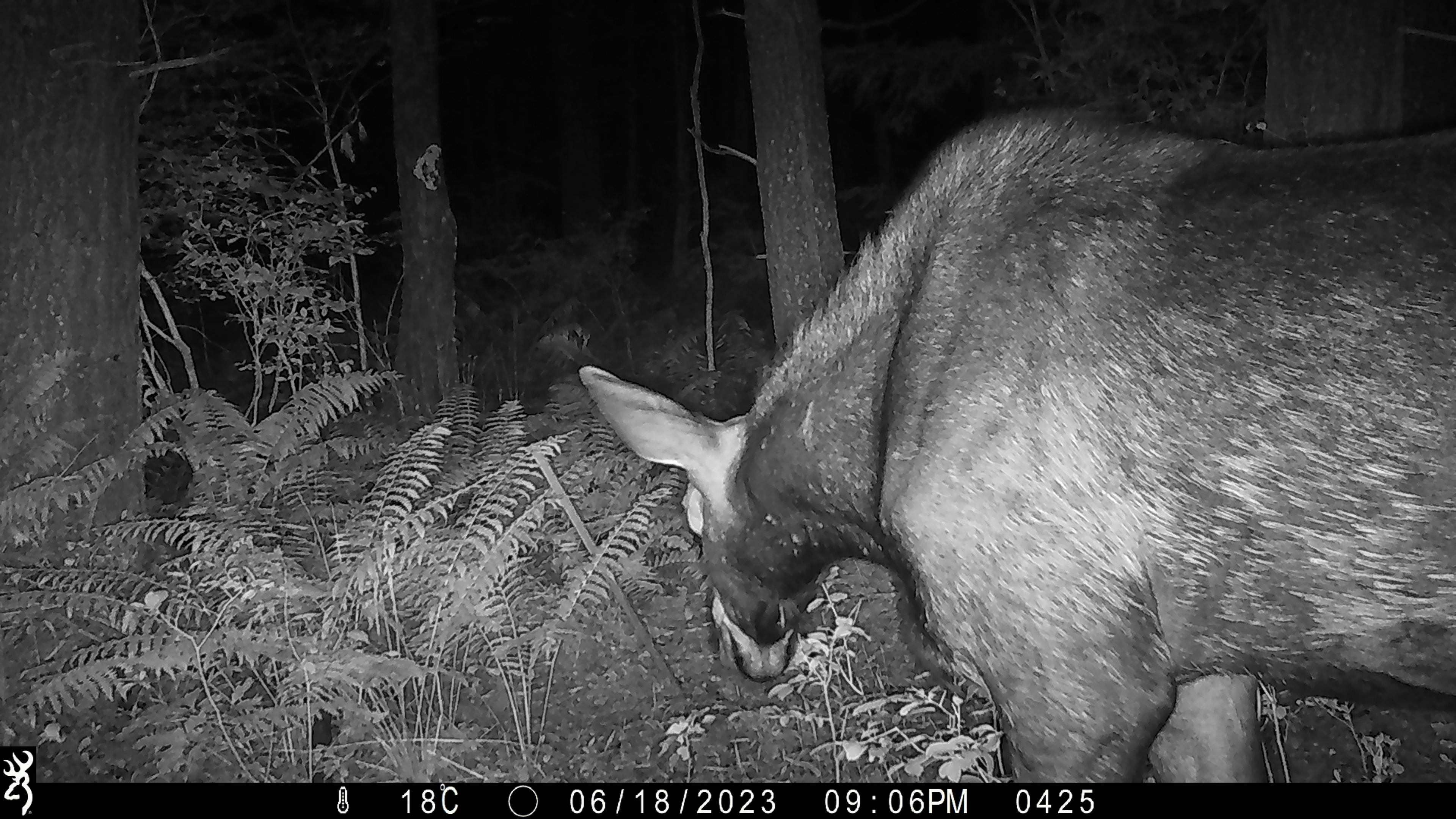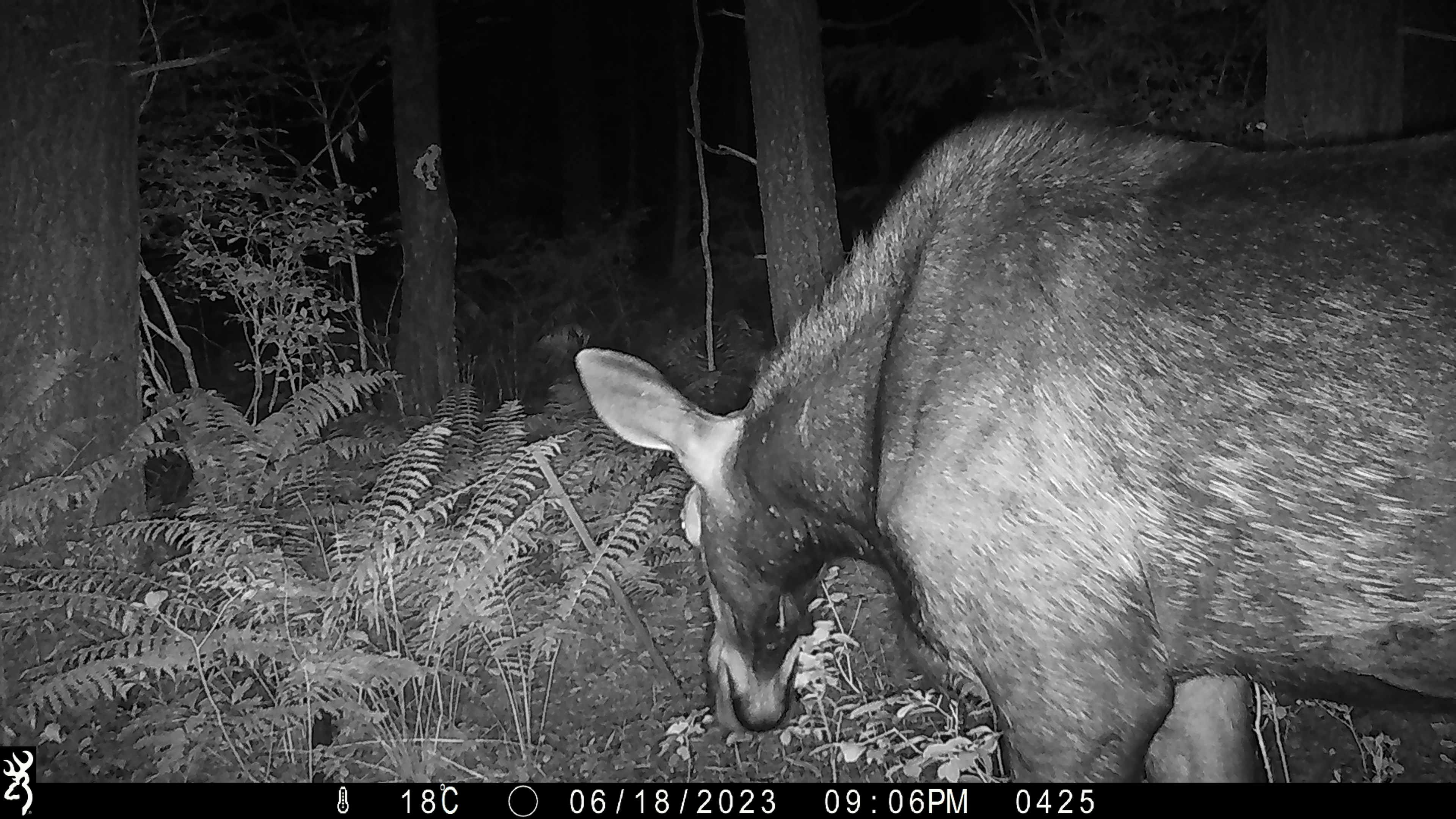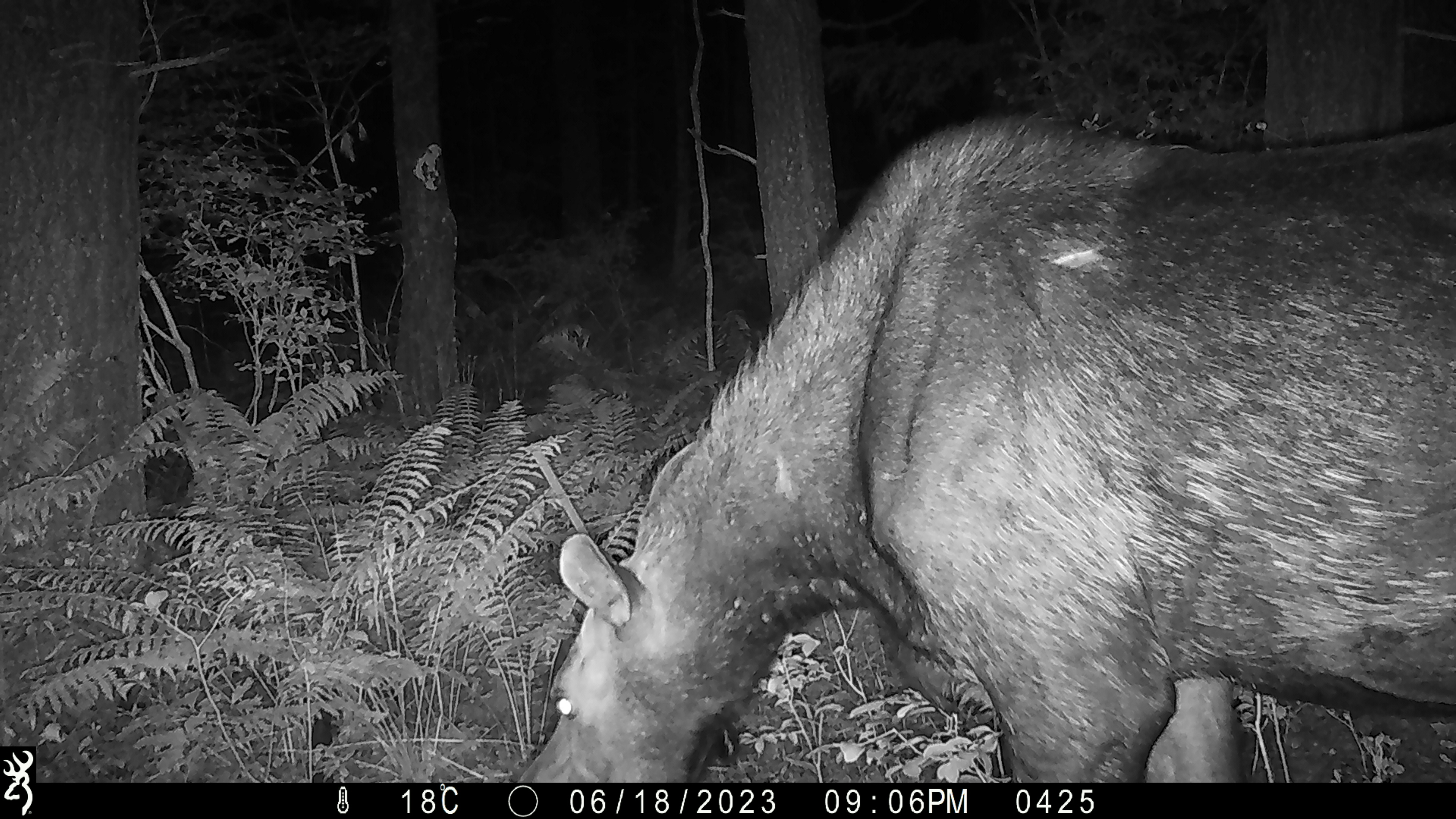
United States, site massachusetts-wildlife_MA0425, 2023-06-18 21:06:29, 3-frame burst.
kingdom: Animalia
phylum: Chordata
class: Mammalia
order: Artiodactyla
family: Cervidae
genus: Alces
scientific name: Alces alces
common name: moose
Moose (Alces alces).